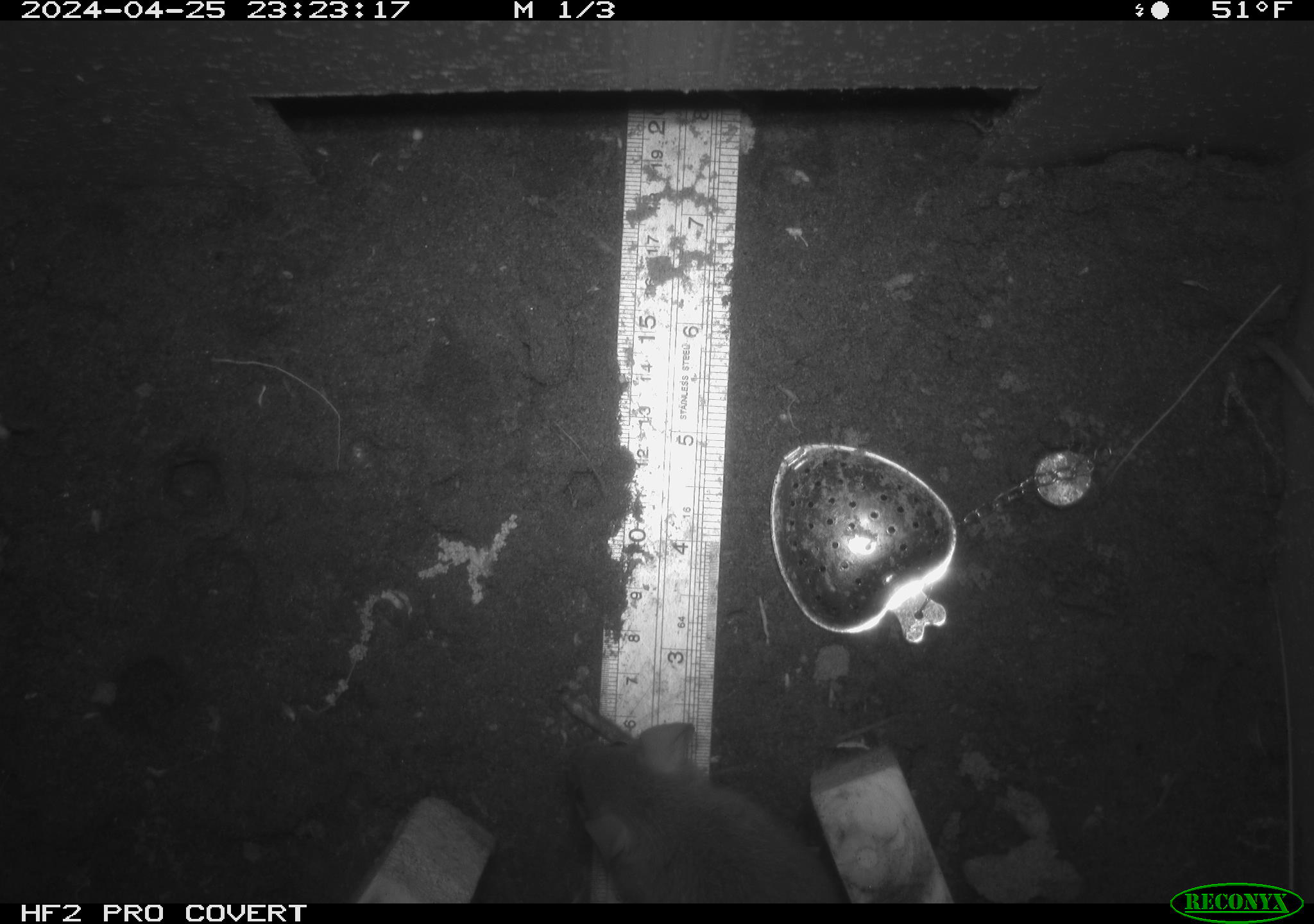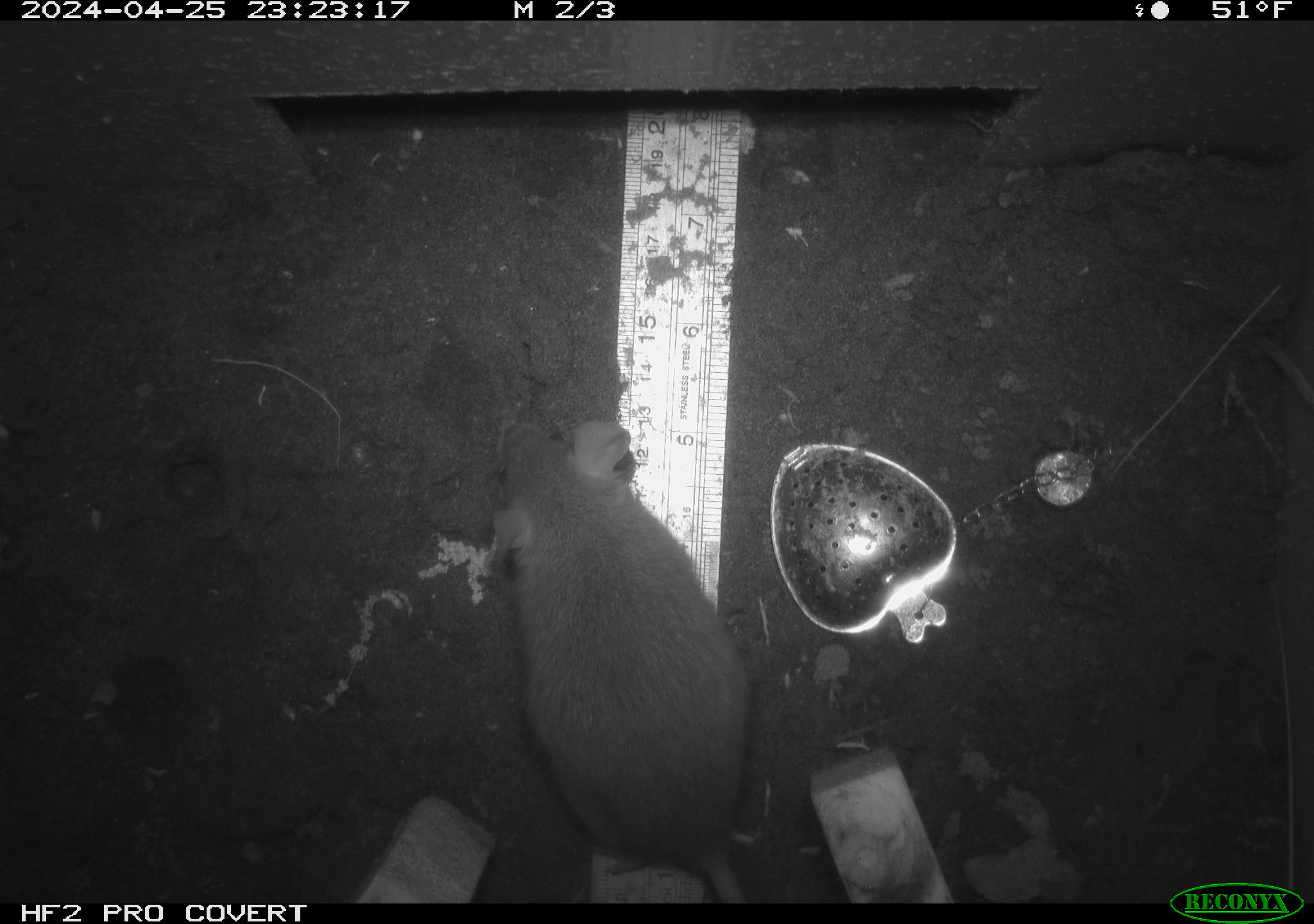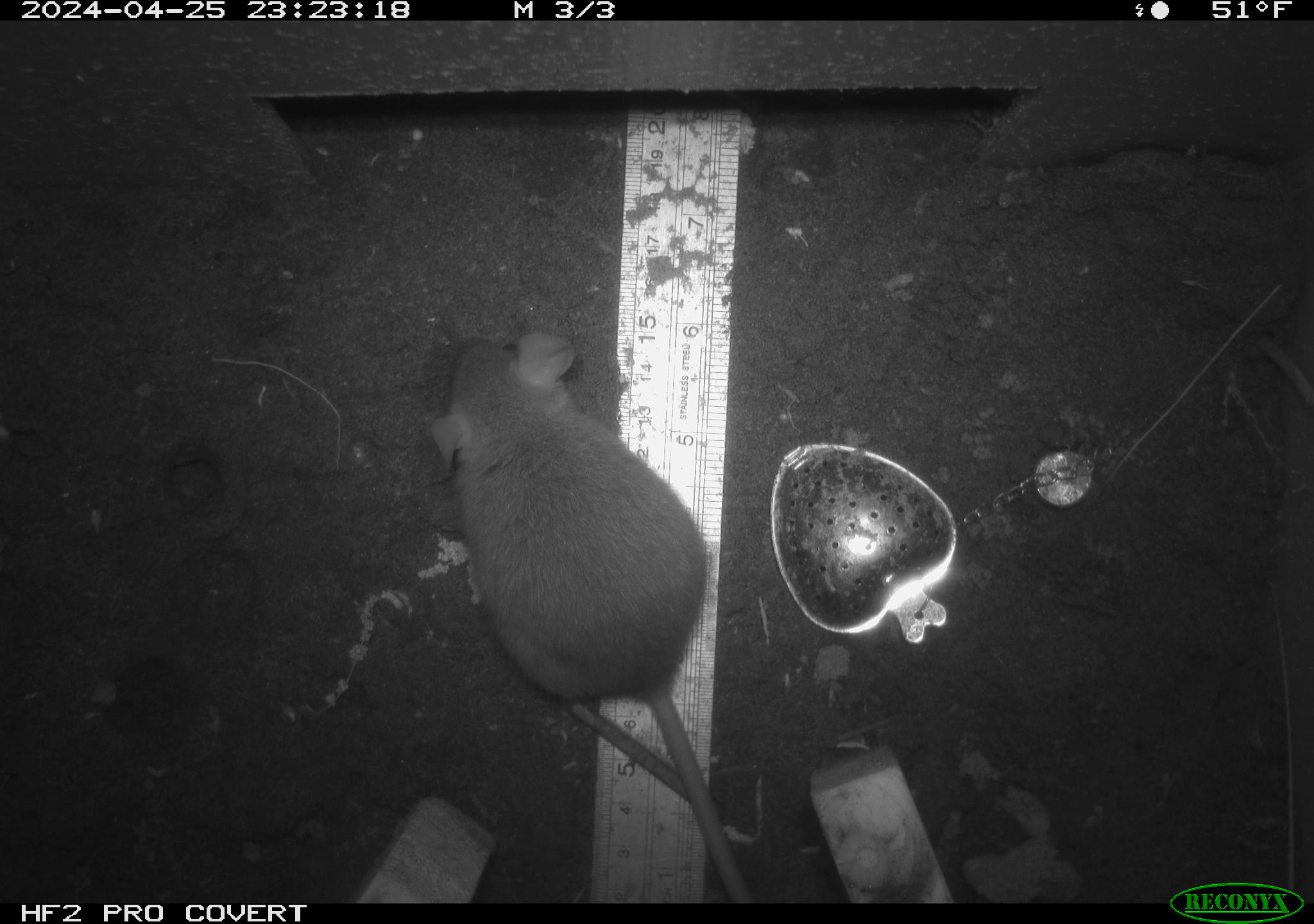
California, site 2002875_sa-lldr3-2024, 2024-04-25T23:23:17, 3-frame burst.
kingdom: Animalia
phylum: Chordata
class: Mammalia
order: Rodentia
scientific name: Rodentia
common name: rodent